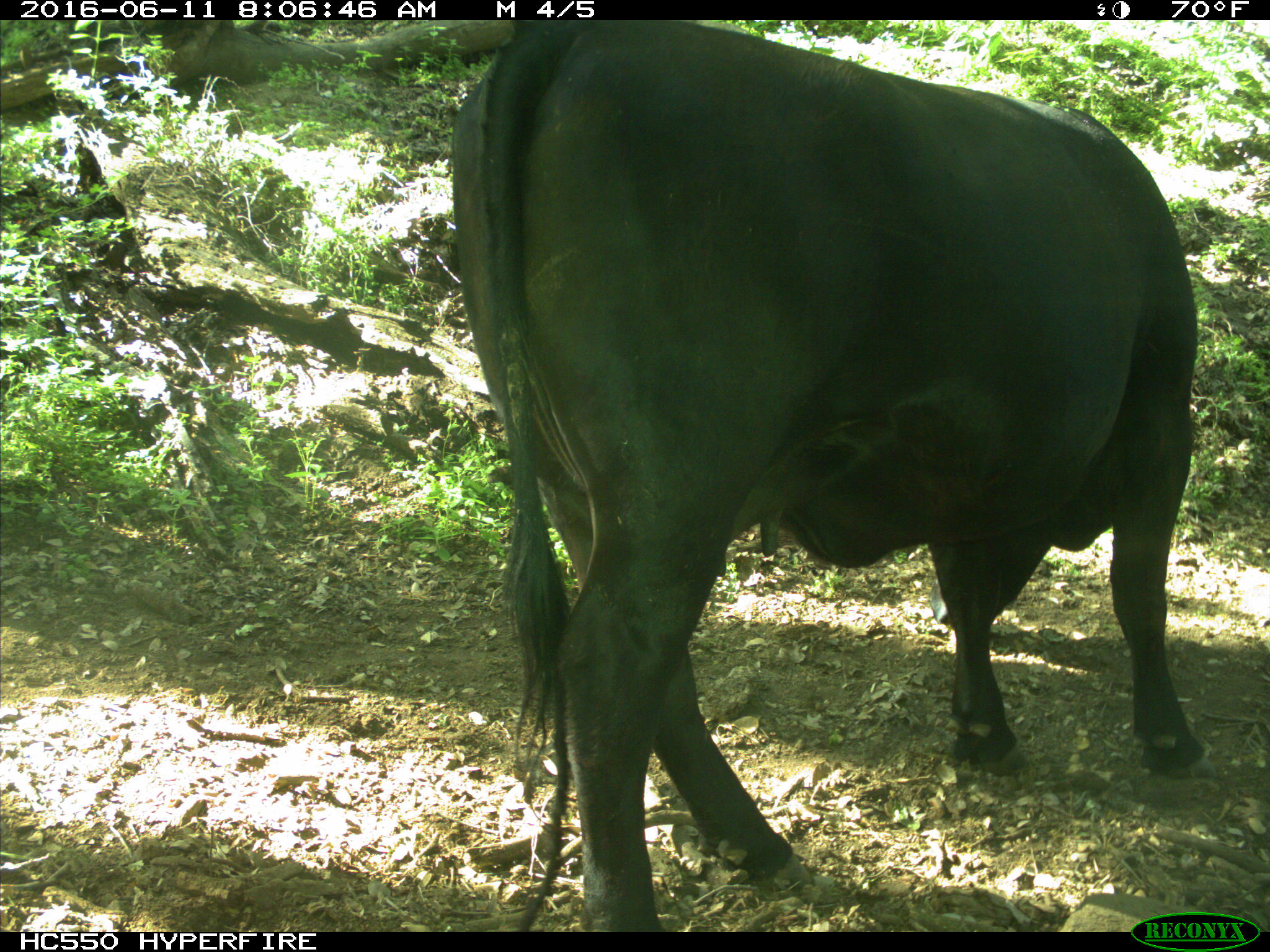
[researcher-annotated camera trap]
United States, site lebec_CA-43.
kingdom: Animalia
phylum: Chordata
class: Mammalia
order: Artiodactyla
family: Bovidae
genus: Bos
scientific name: Bos taurus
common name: domestic cow